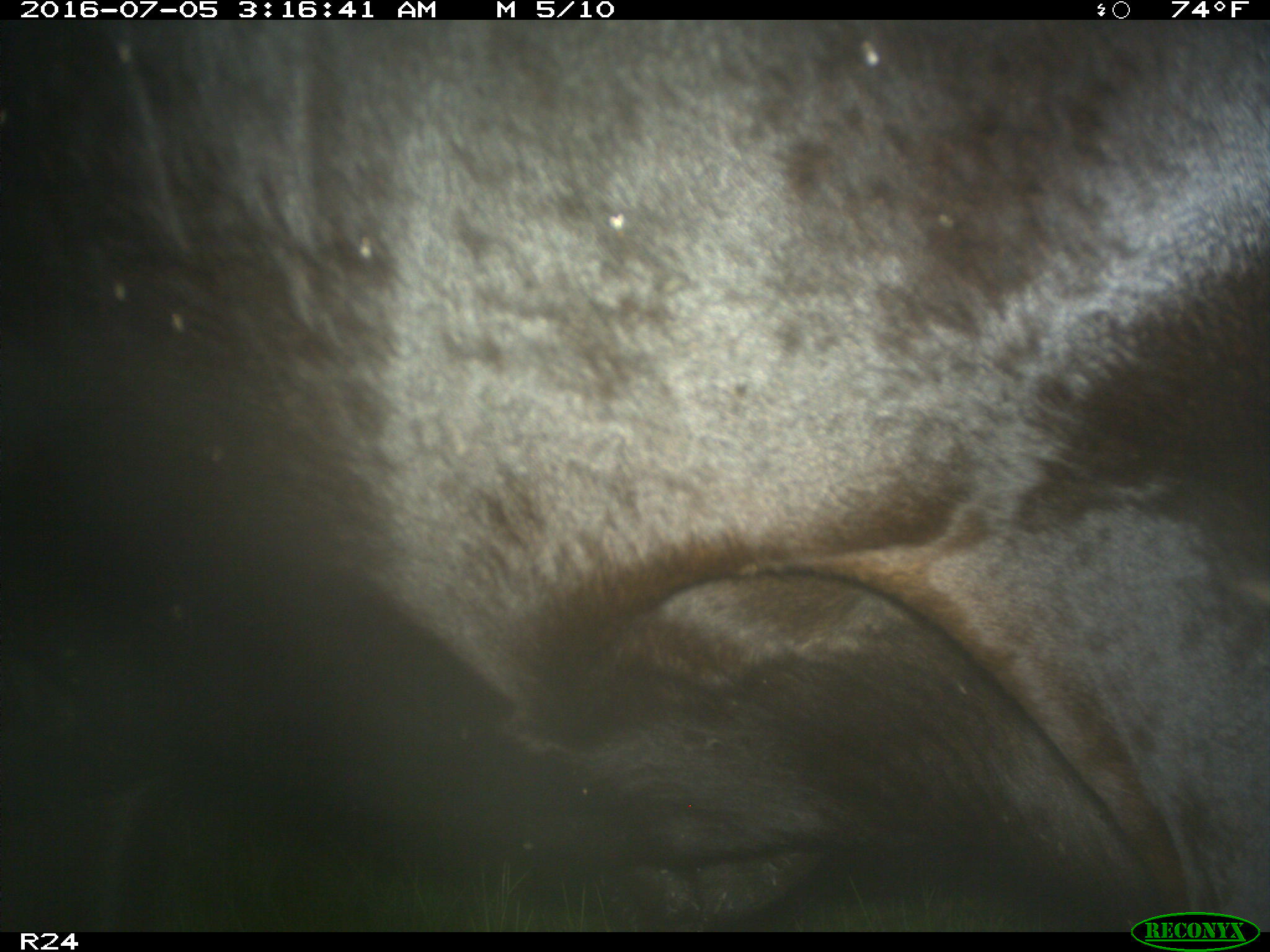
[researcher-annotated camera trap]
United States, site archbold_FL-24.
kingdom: Animalia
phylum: Chordata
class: Mammalia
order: Artiodactyla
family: Bovidae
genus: Bos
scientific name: Bos taurus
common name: domestic cow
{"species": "Bos taurus (domestic cow)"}